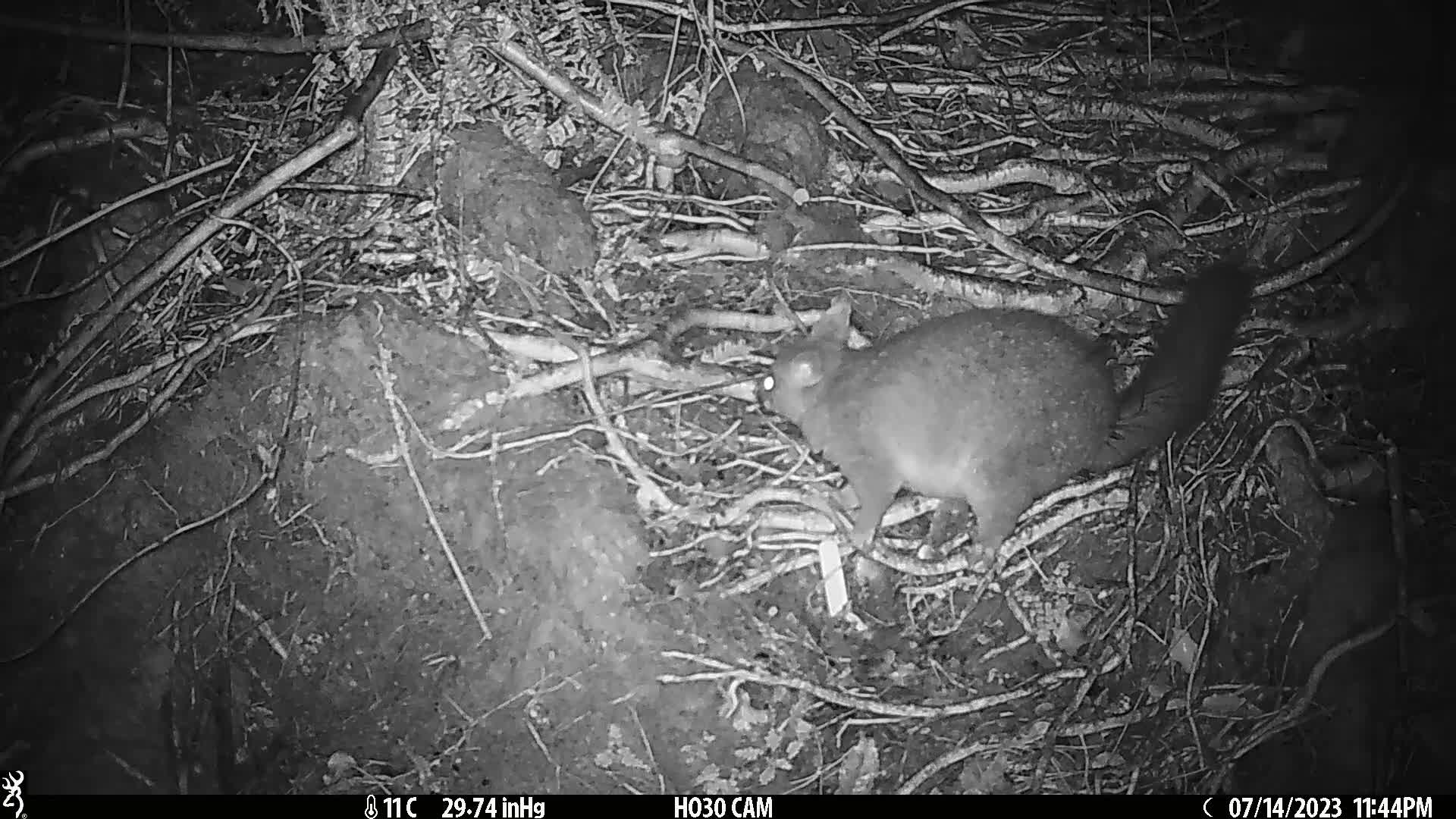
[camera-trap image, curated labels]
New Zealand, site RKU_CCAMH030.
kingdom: Animalia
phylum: Chordata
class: Mammalia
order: Diprotodontia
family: Phalangeridae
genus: Trichosurus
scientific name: Trichosurus vulpecula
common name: common brushtail possum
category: possum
Possum (common brushtail possum) (Trichosurus vulpecula).